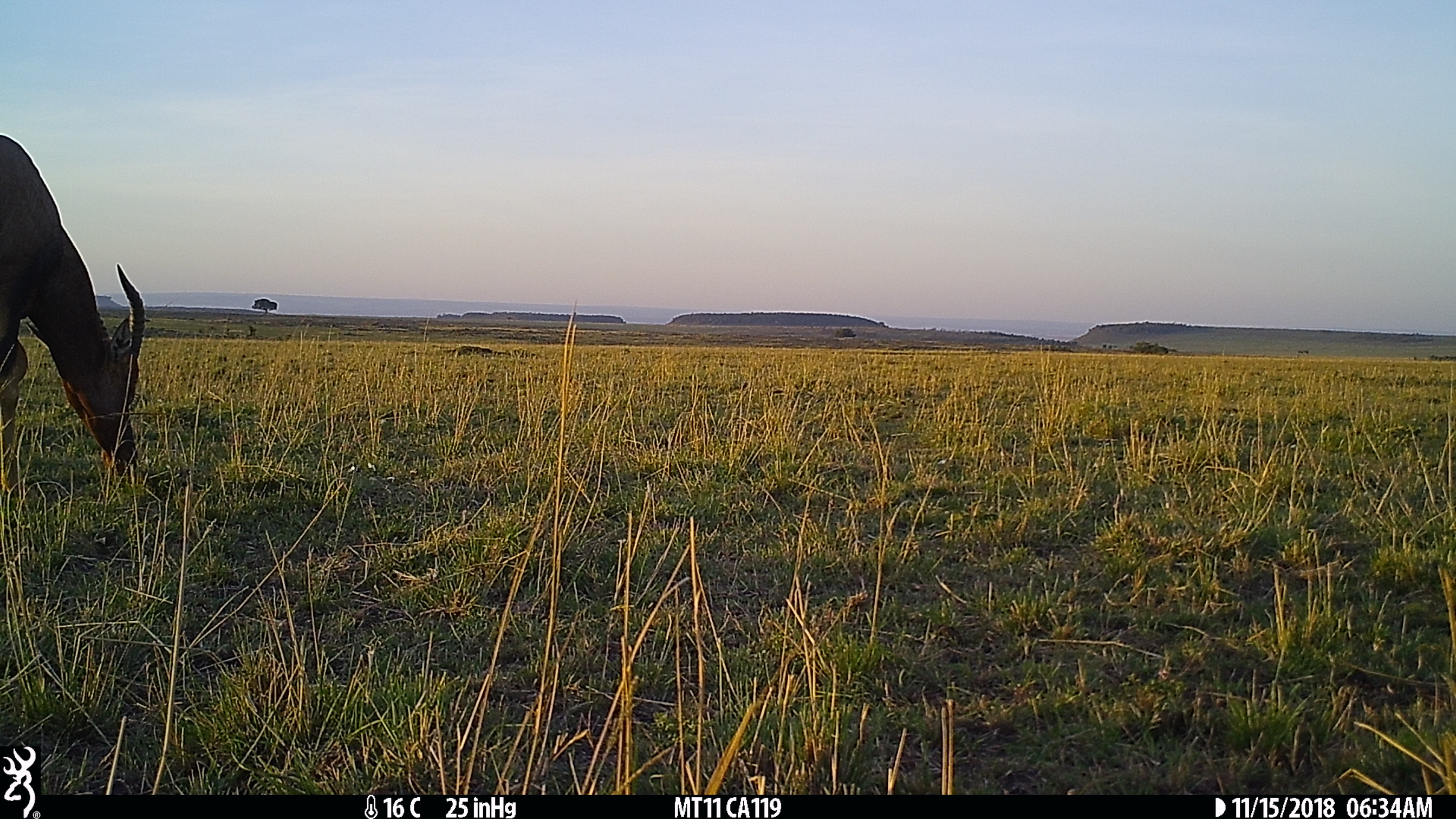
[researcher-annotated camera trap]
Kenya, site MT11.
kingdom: Animalia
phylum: Chordata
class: Mammalia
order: Artiodactyla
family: Bovidae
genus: Damaliscus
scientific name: Damaliscus lunatus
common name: topi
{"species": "topi (Damaliscus lunatus)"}